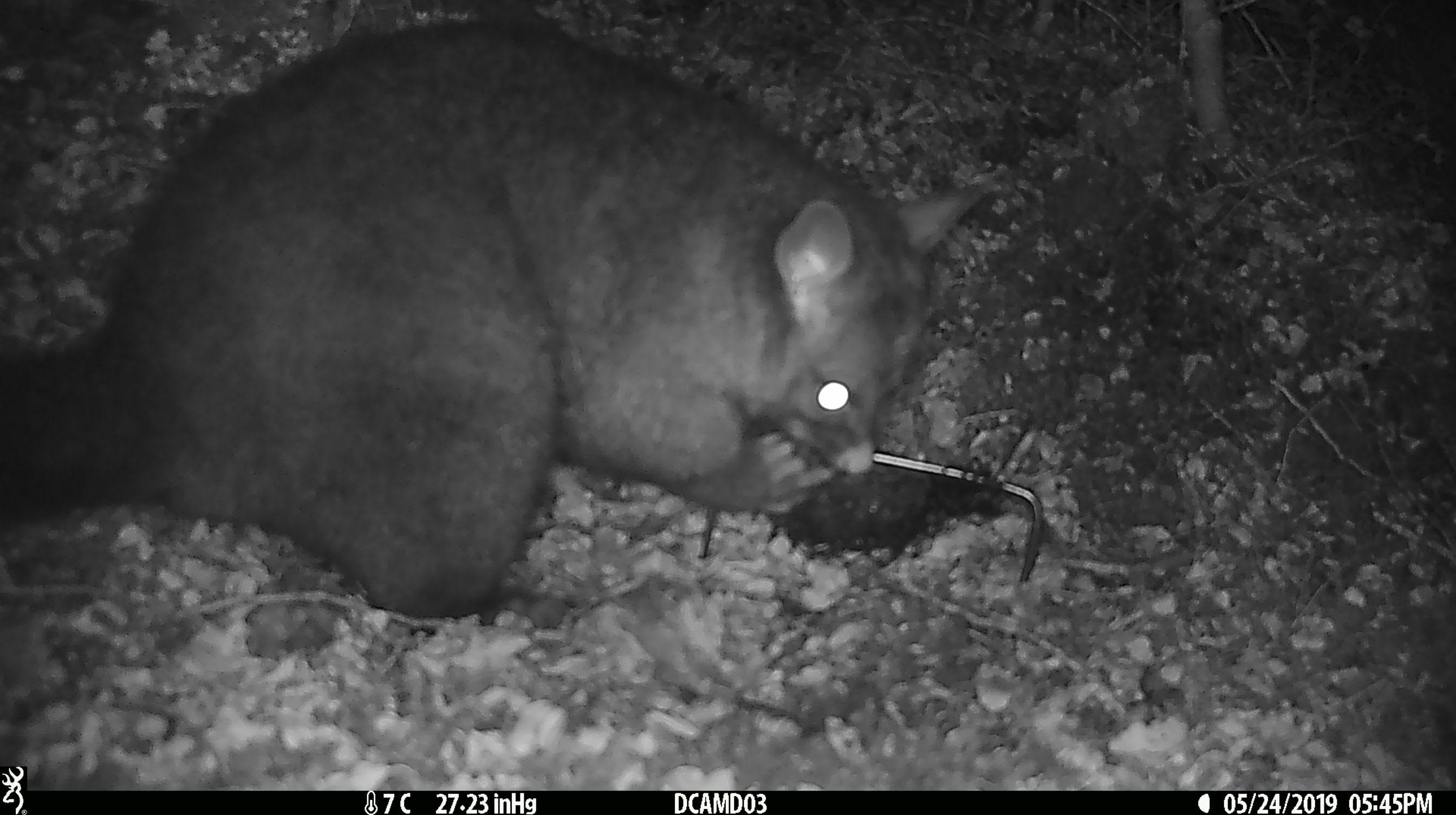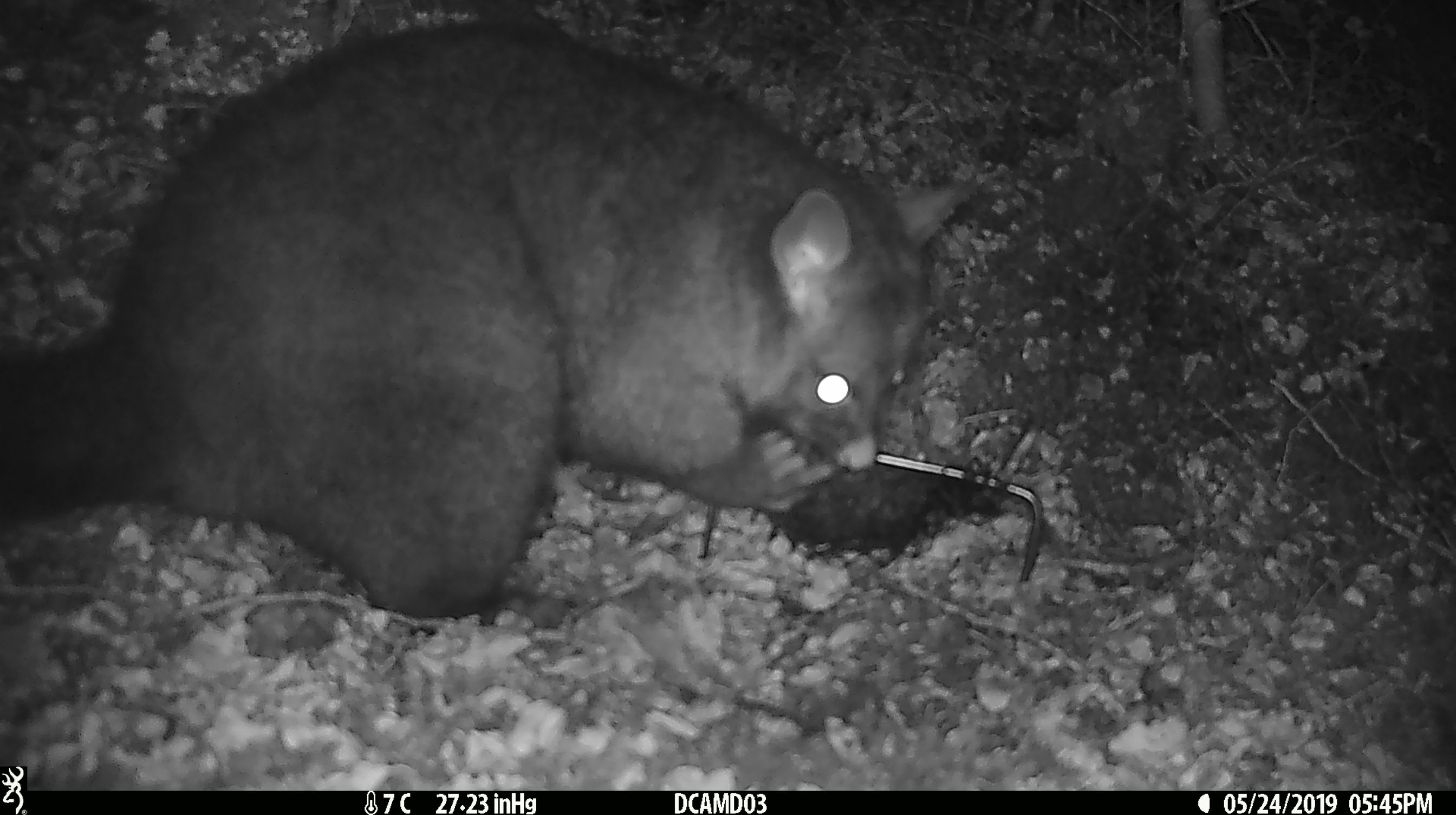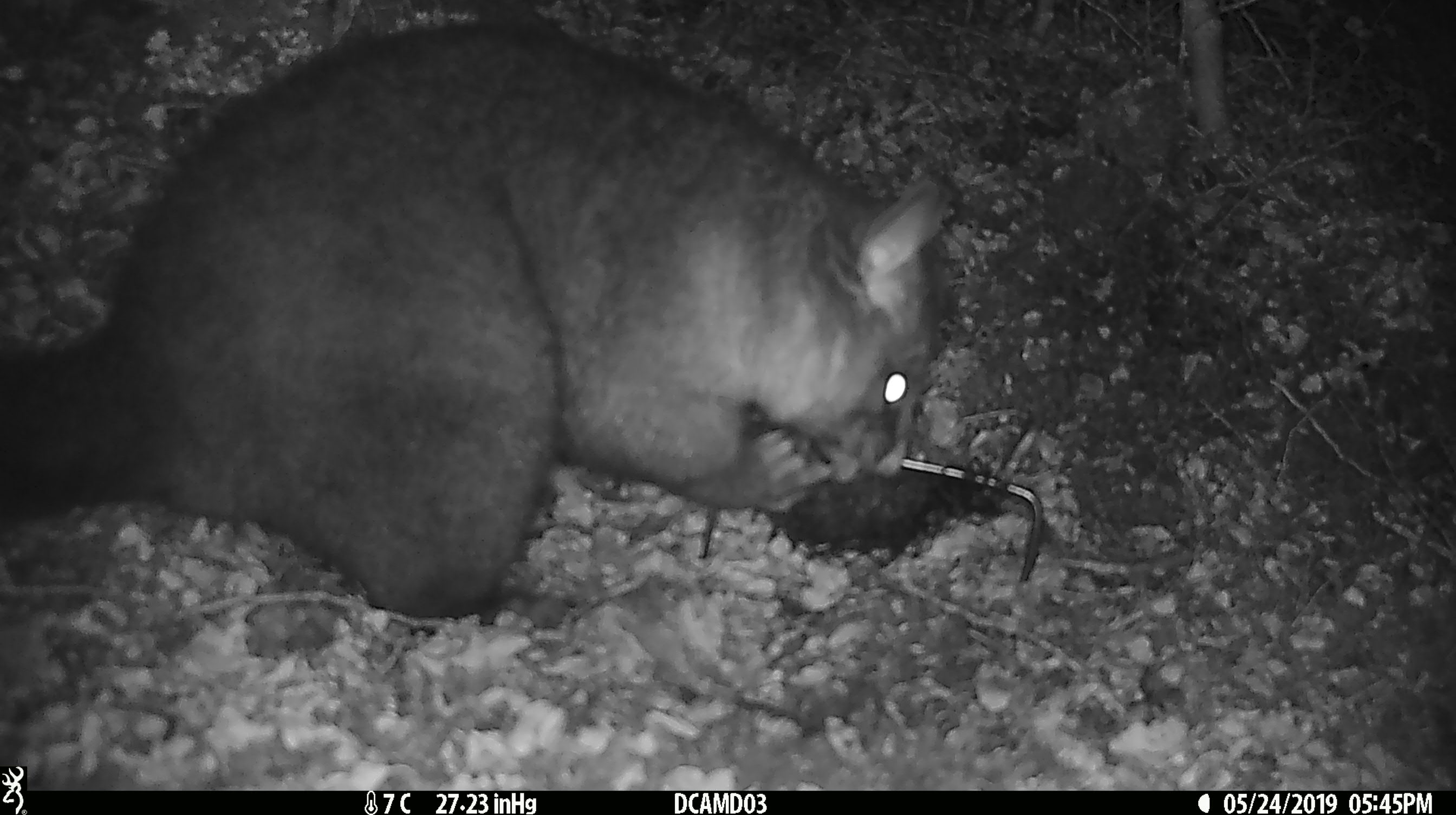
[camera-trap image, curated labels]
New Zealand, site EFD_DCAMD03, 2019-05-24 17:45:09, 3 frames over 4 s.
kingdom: Animalia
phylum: Chordata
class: Mammalia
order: Diprotodontia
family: Phalangeridae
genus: Trichosurus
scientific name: Trichosurus vulpecula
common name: common brushtail possum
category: possum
Possum (common brushtail possum) (Trichosurus vulpecula).